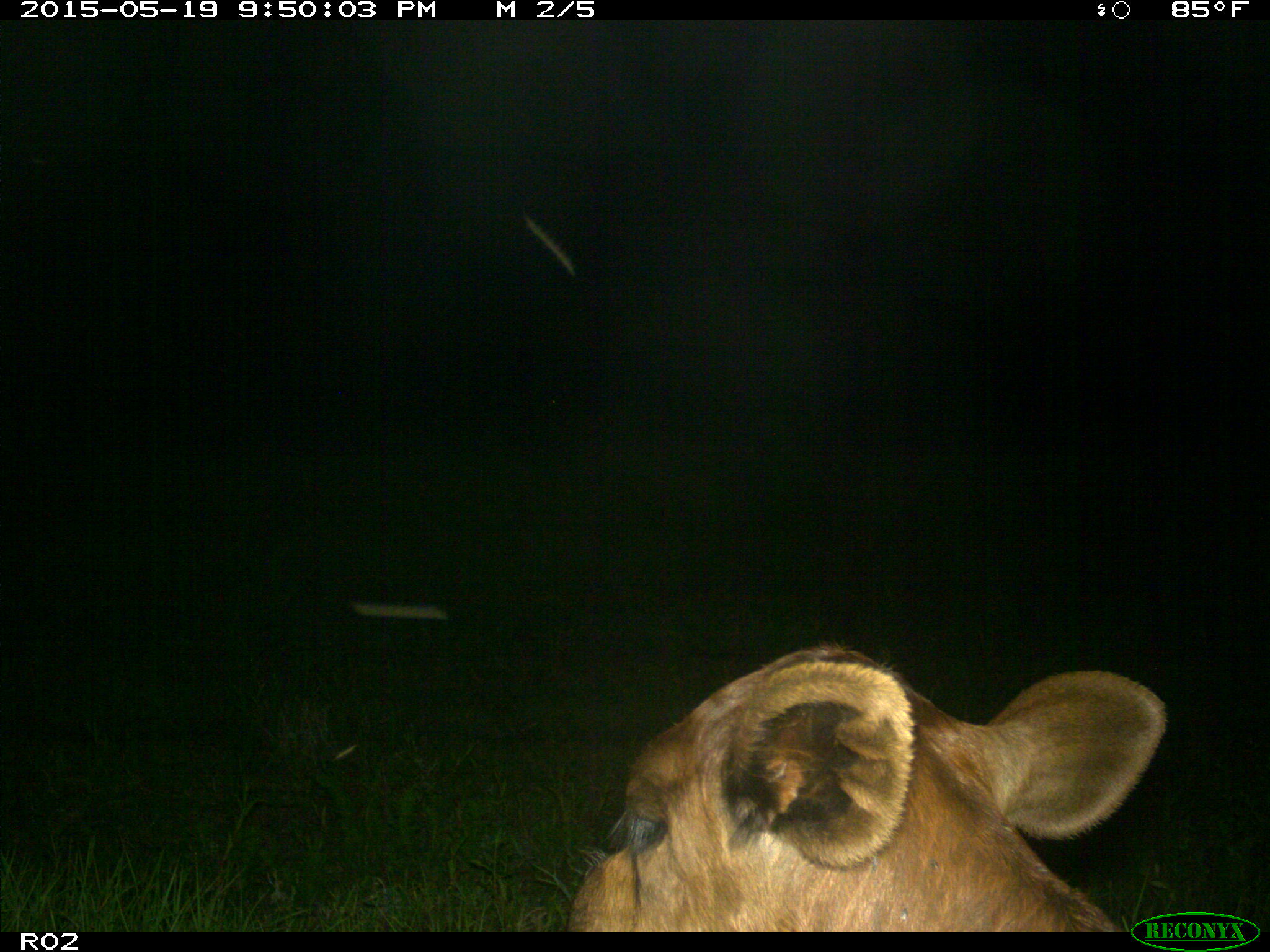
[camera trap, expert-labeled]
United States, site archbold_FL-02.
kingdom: Animalia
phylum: Chordata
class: Mammalia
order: Artiodactyla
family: Bovidae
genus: Bos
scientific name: Bos taurus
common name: domestic cow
Bos taurus (domestic cow).